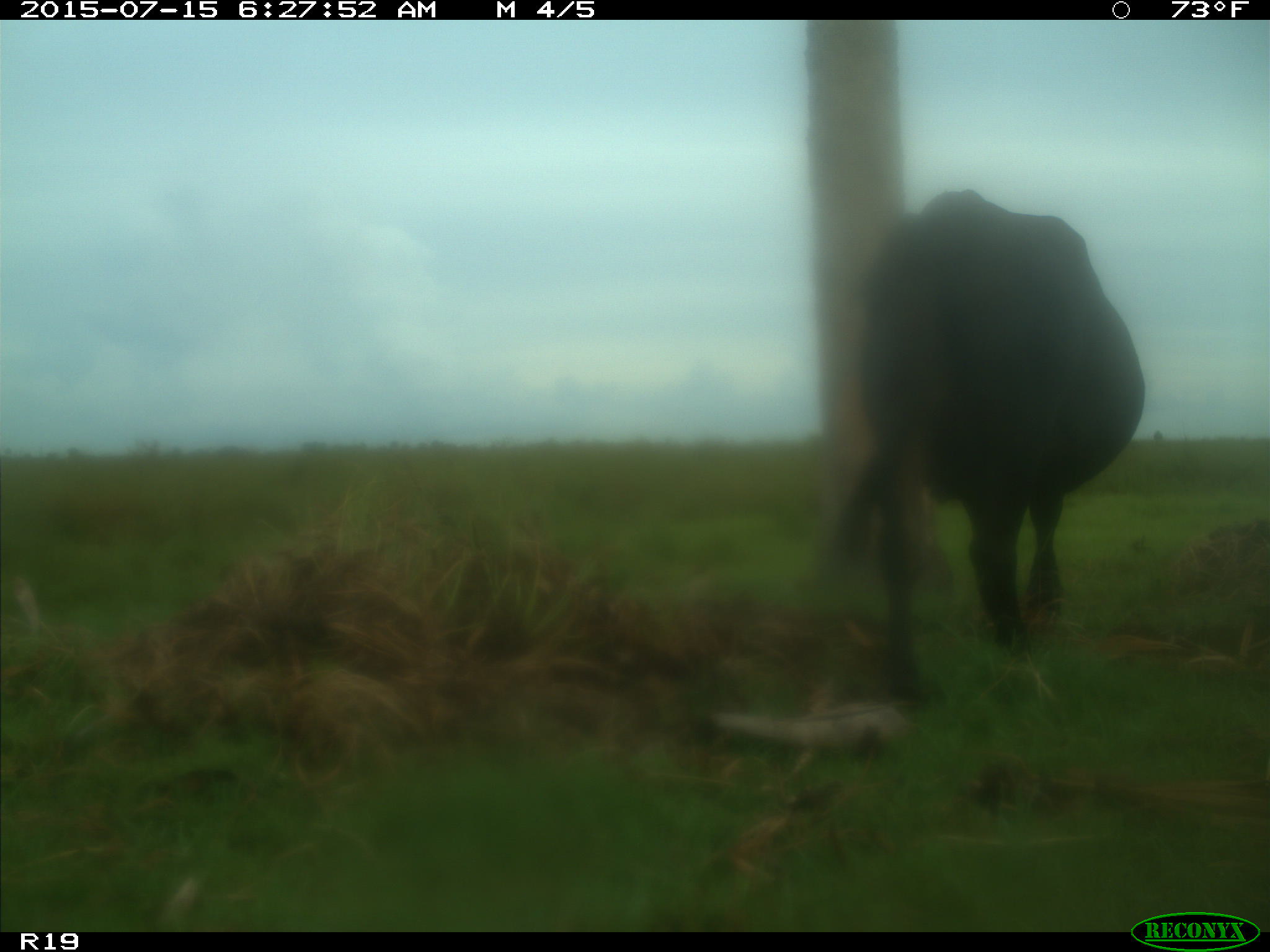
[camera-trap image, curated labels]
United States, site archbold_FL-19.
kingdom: Animalia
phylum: Chordata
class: Mammalia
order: Artiodactyla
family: Bovidae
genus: Bos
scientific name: Bos taurus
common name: domestic cow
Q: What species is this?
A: Bos taurus (domestic cow).